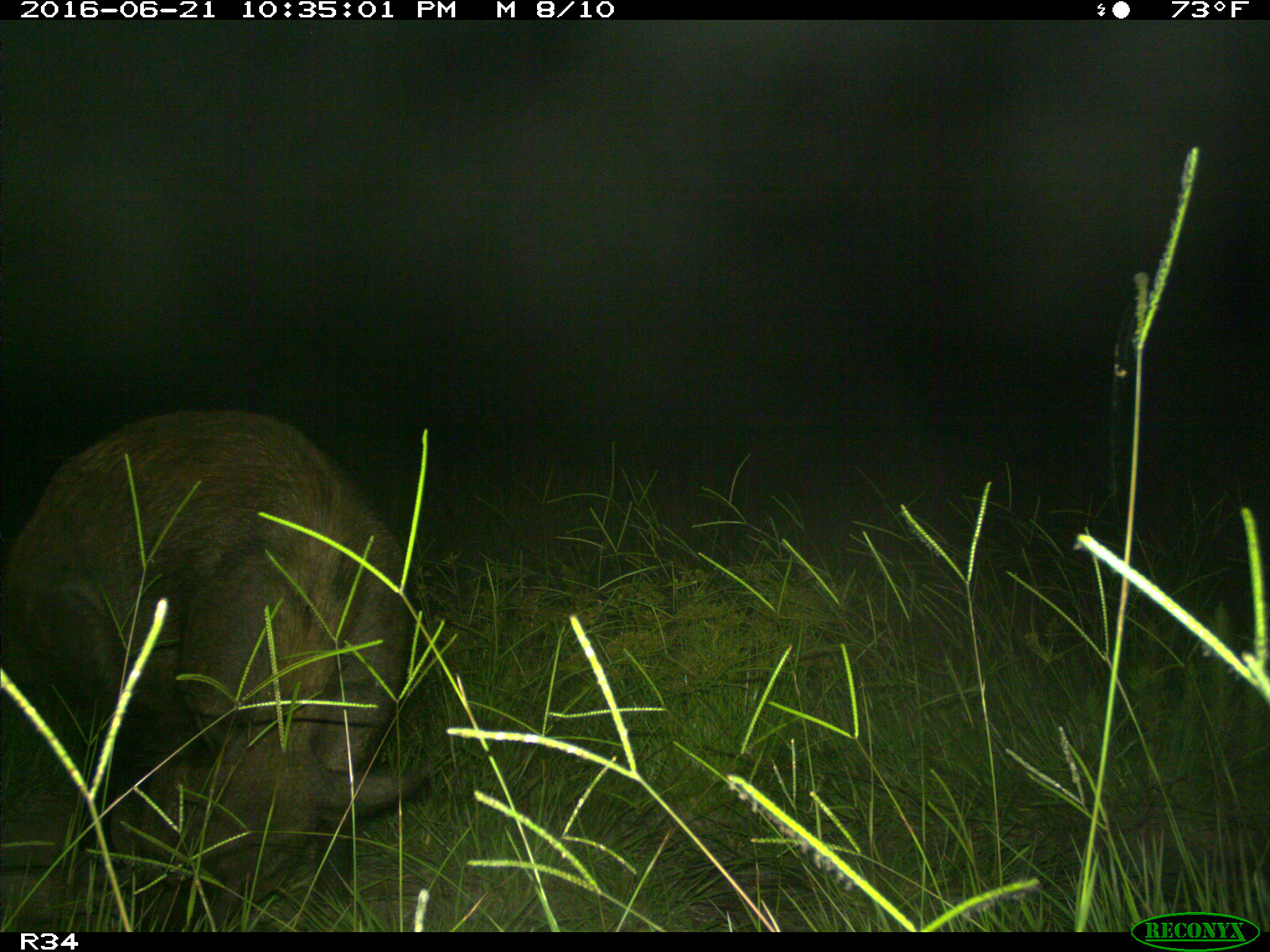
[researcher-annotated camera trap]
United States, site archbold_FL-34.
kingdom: Animalia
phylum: Chordata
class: Mammalia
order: Artiodactyla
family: Suidae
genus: Sus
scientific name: Sus scrofa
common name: wild boar